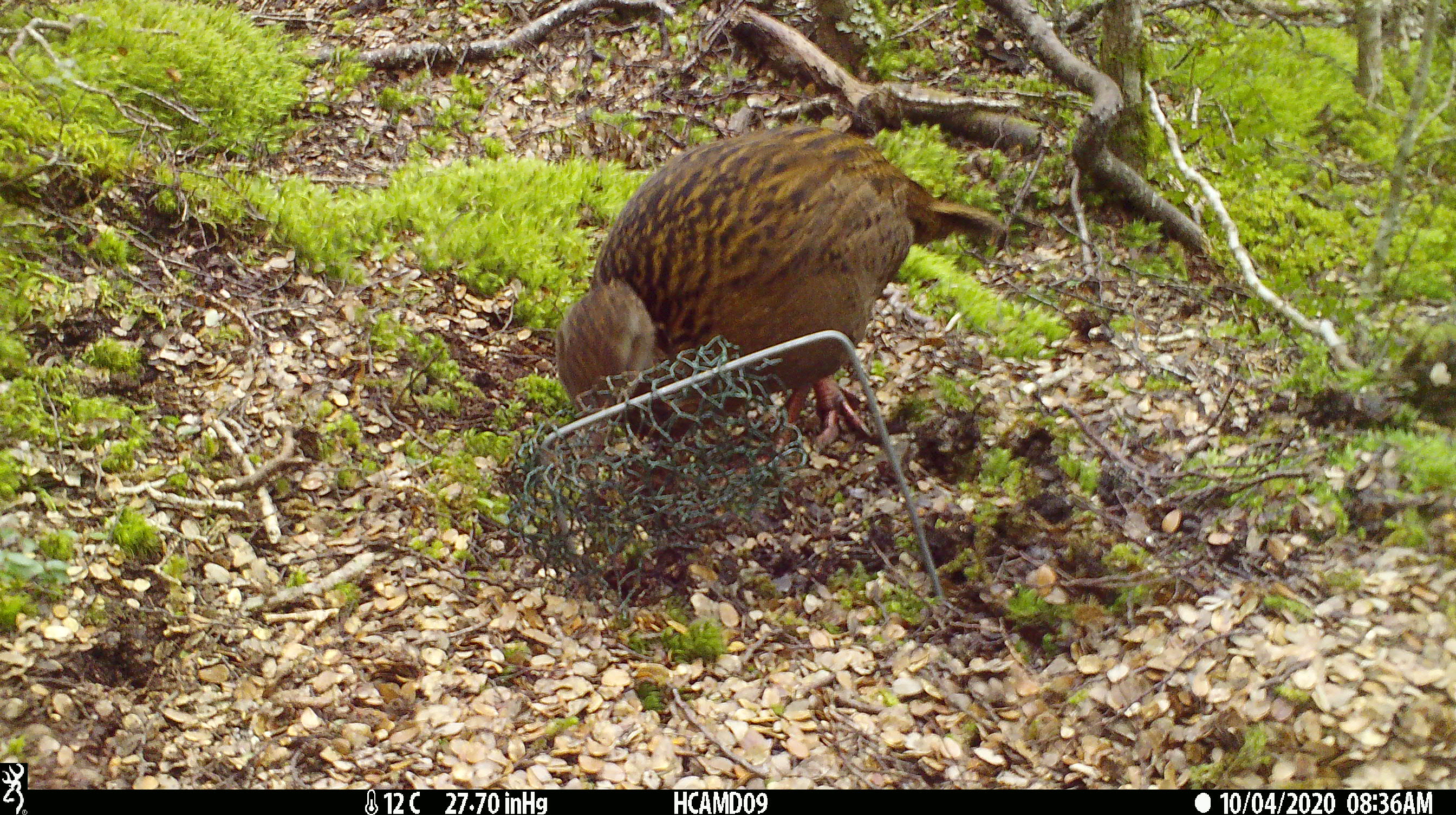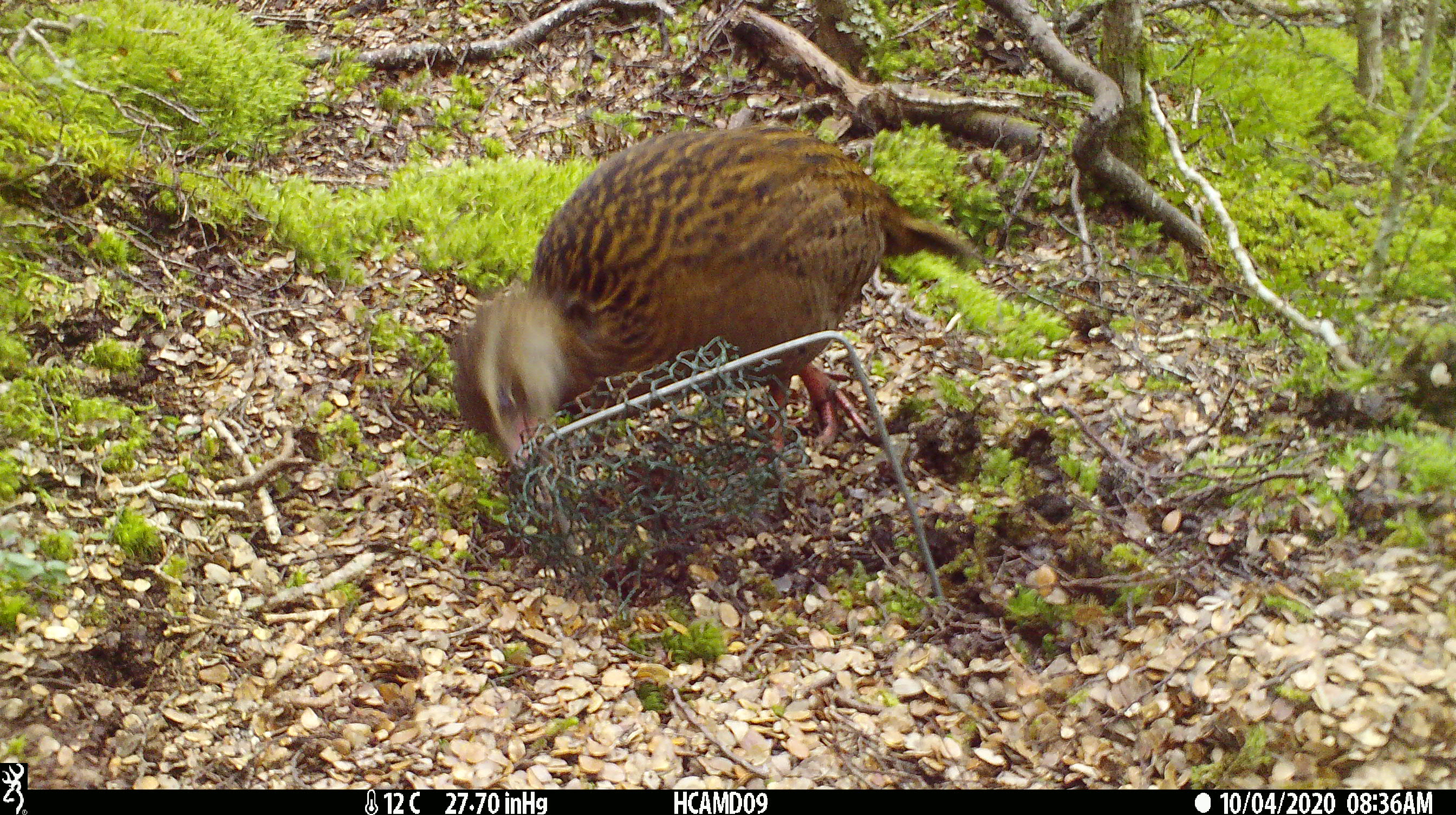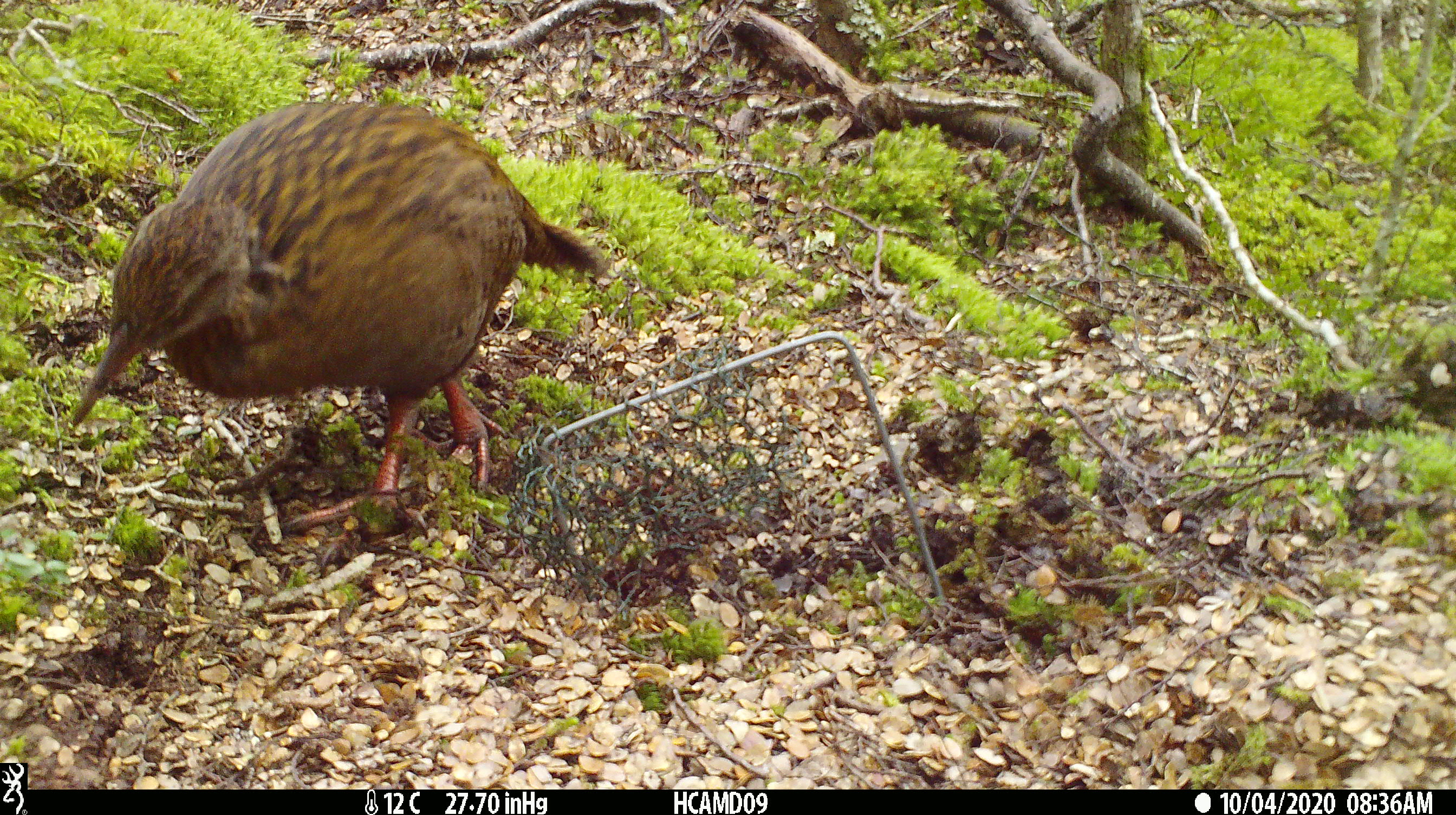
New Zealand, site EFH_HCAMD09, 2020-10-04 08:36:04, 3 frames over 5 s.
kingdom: Animalia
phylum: Chordata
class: Aves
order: Gruiformes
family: Rallidae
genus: Gallirallus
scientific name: Gallirallus australis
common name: weka